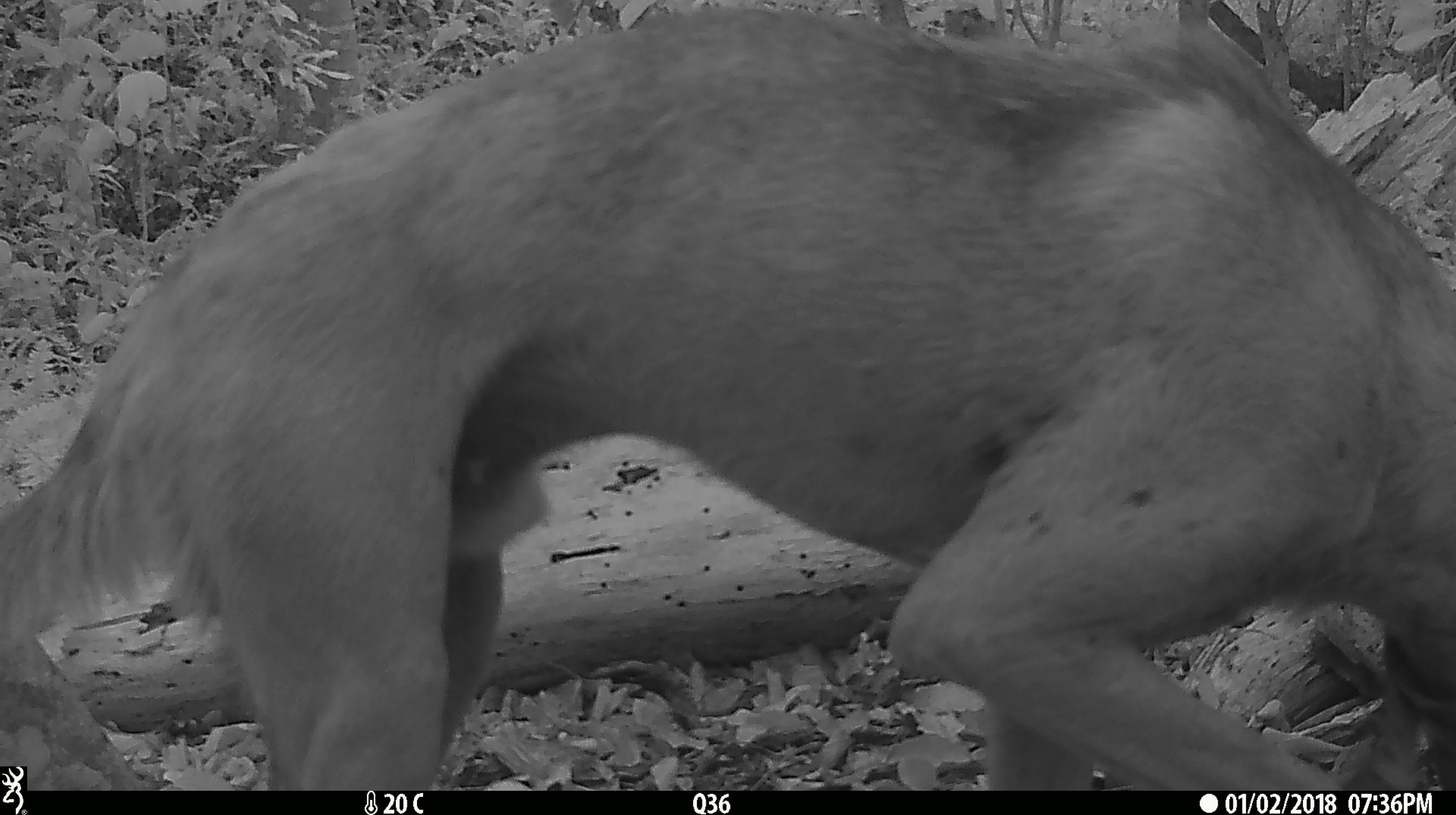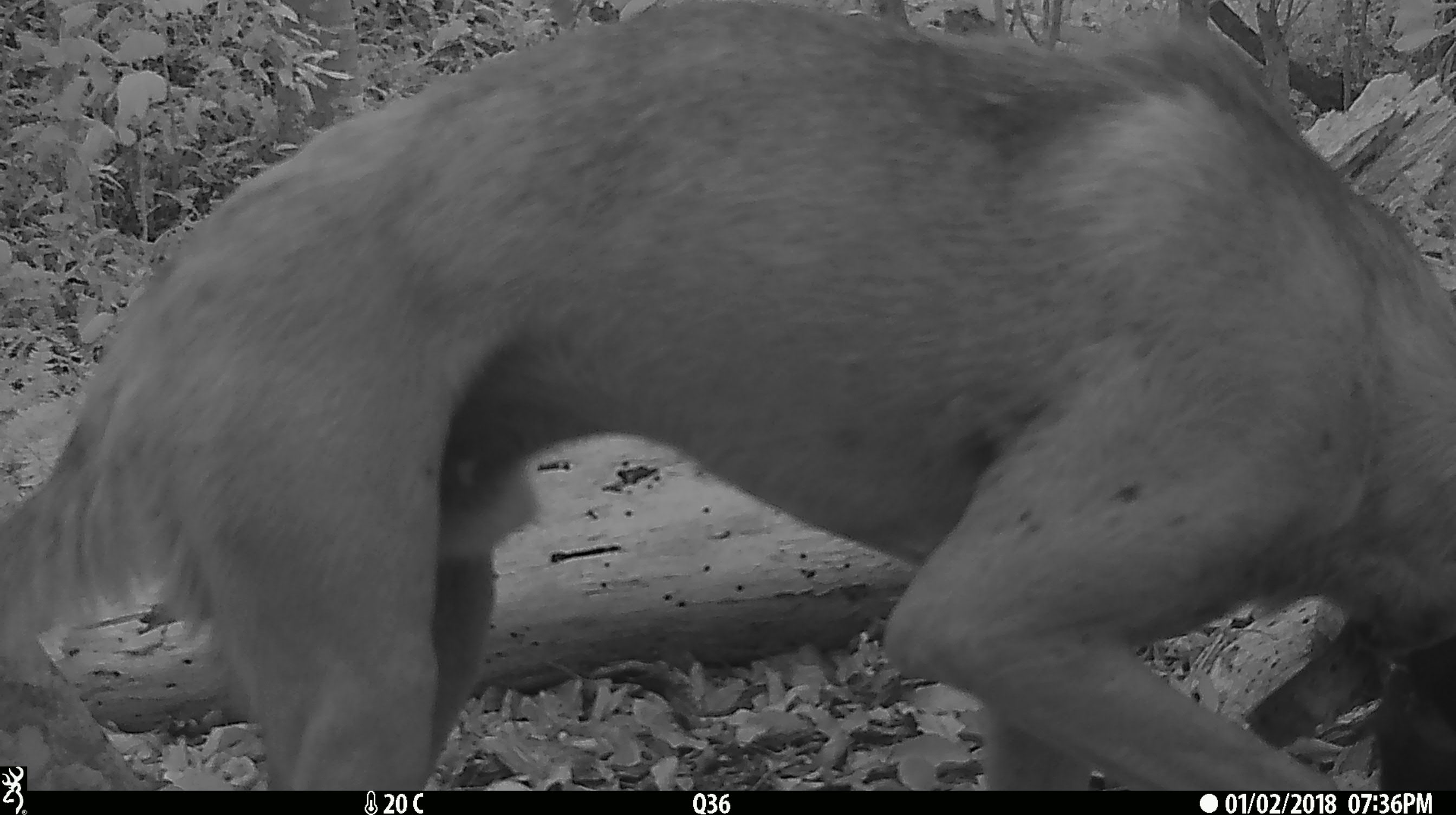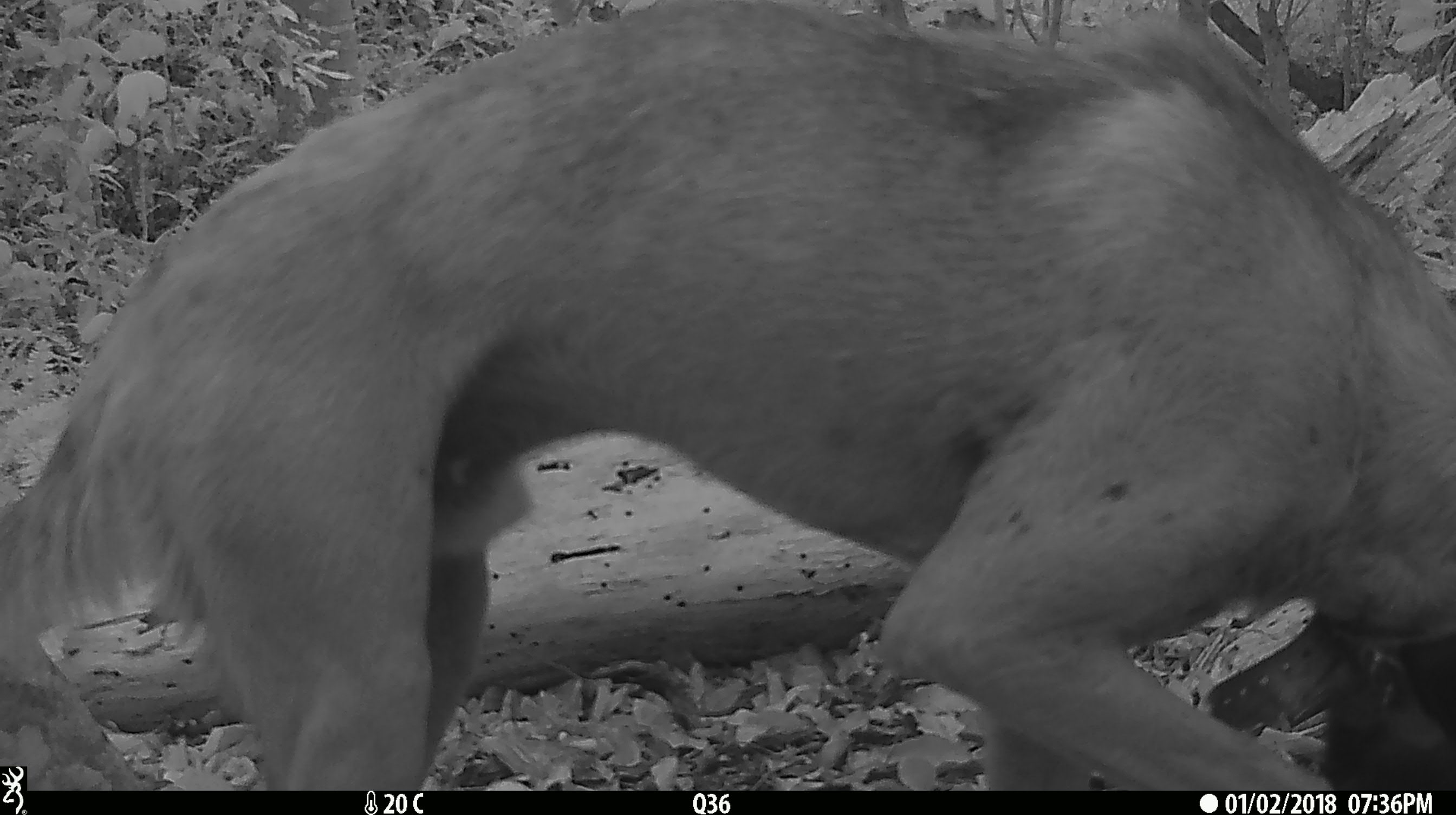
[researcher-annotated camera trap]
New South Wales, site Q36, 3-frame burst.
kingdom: Animalia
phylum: Chordata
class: Mammalia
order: Carnivora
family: Canidae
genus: Canis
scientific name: Canis familiaris dingo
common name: dingo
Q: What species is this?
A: Dingo (Canis familiaris dingo).